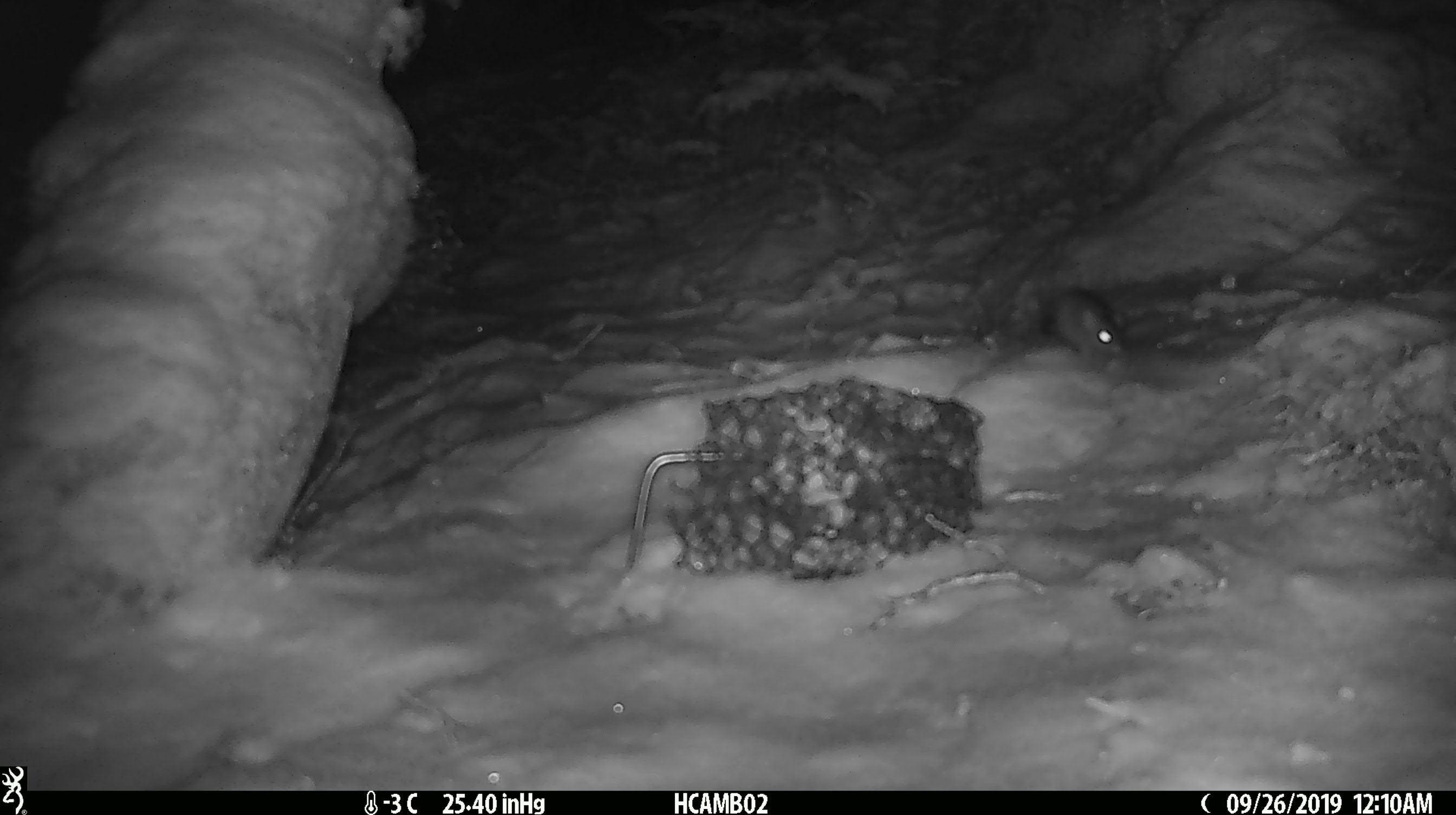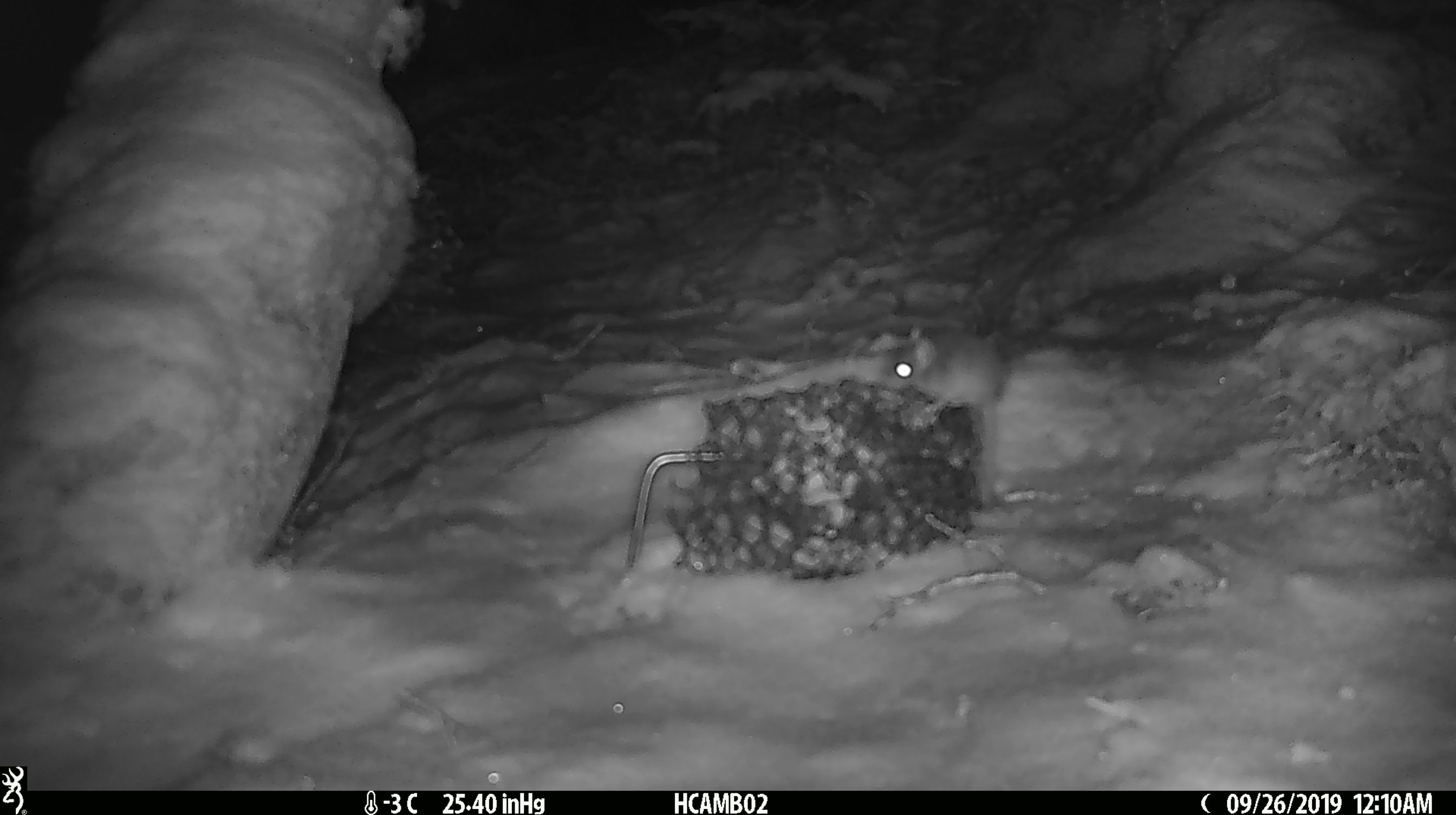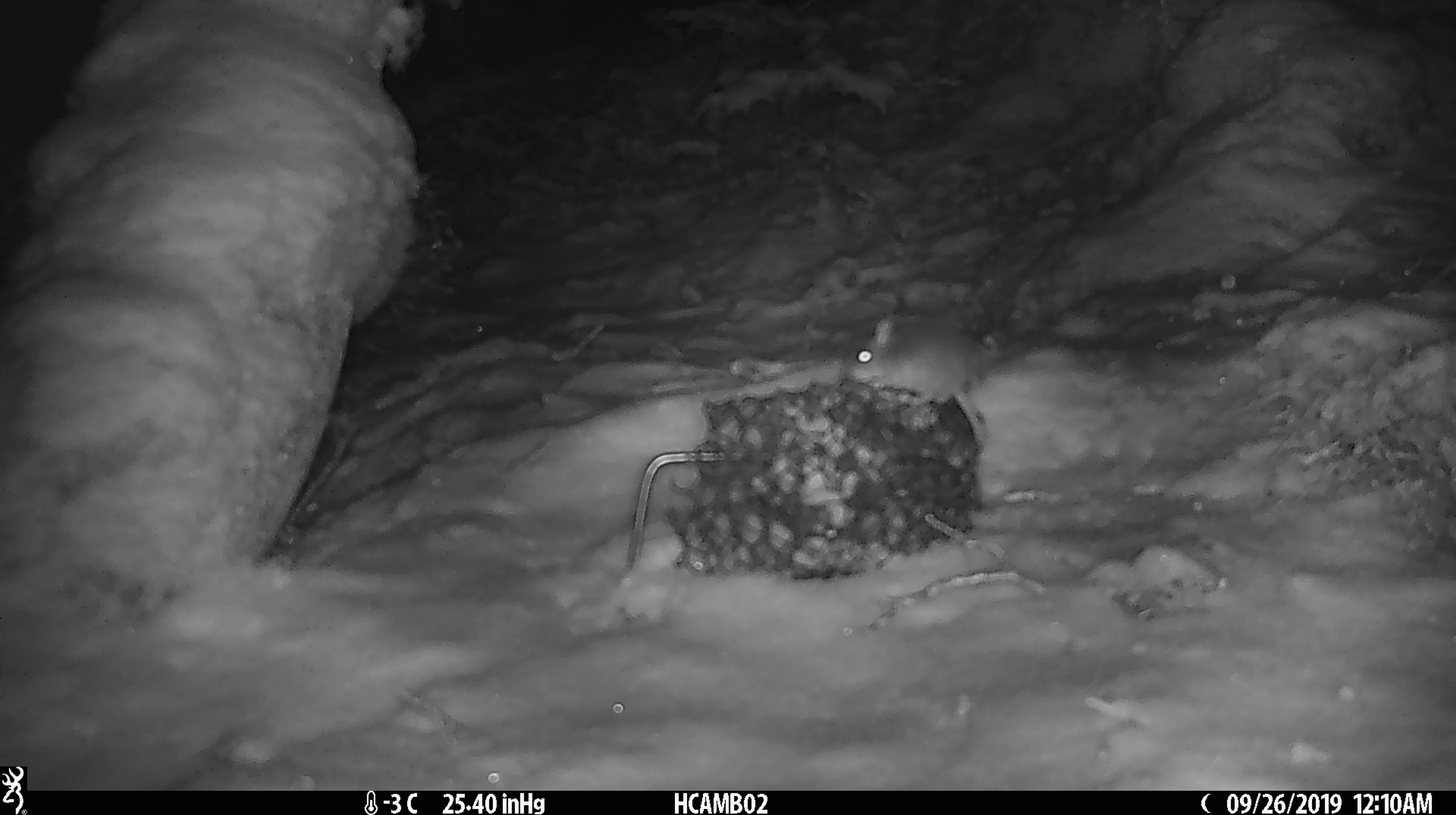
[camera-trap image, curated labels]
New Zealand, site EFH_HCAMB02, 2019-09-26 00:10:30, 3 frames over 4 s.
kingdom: Animalia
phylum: Chordata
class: Mammalia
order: Rodentia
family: Muridae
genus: Mus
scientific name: Mus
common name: mouse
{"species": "mouse (Mus)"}